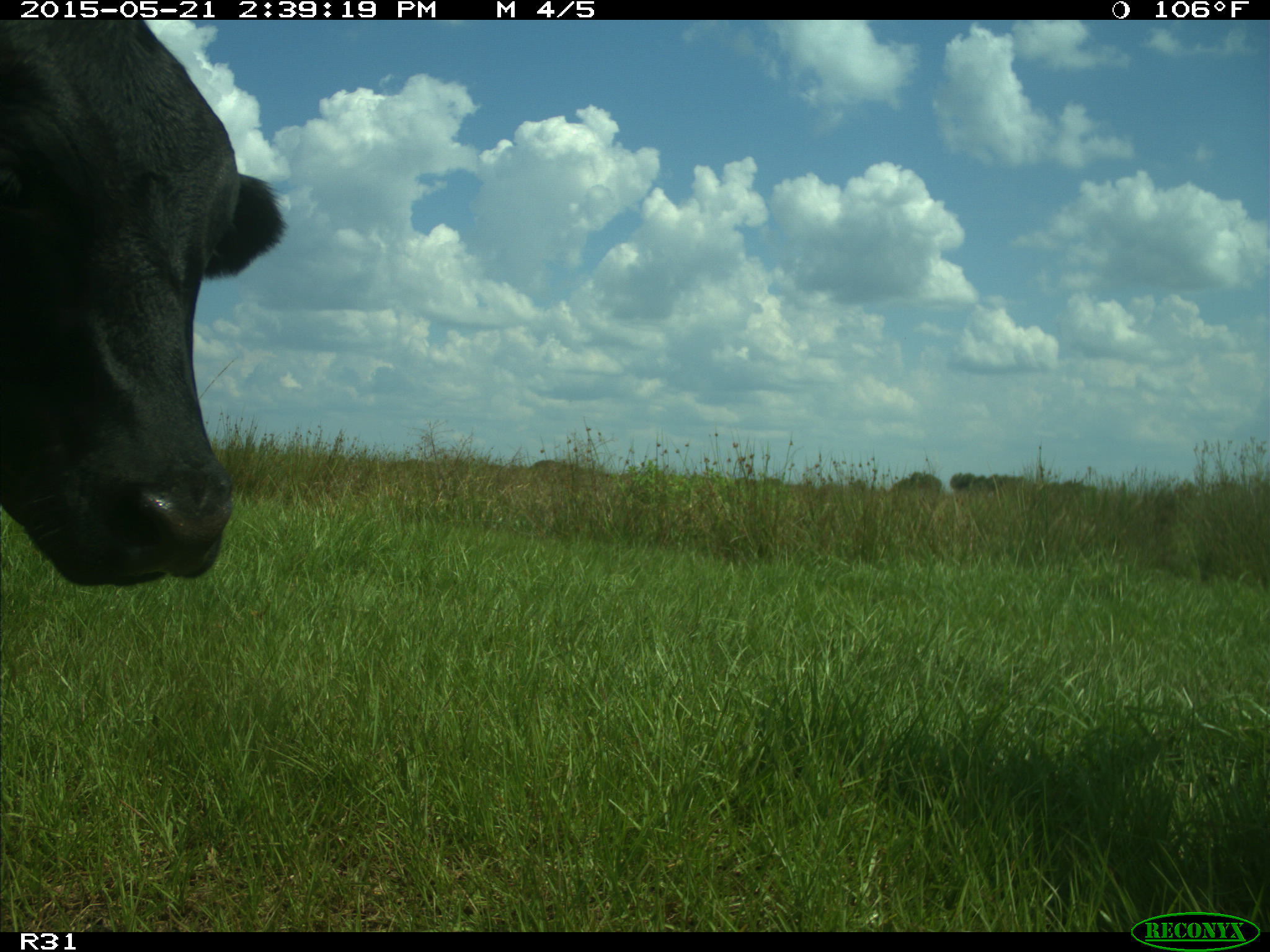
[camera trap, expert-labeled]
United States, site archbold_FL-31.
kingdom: Animalia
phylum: Chordata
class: Mammalia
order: Artiodactyla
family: Bovidae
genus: Bos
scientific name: Bos taurus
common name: domestic cow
Bos taurus (domestic cow).